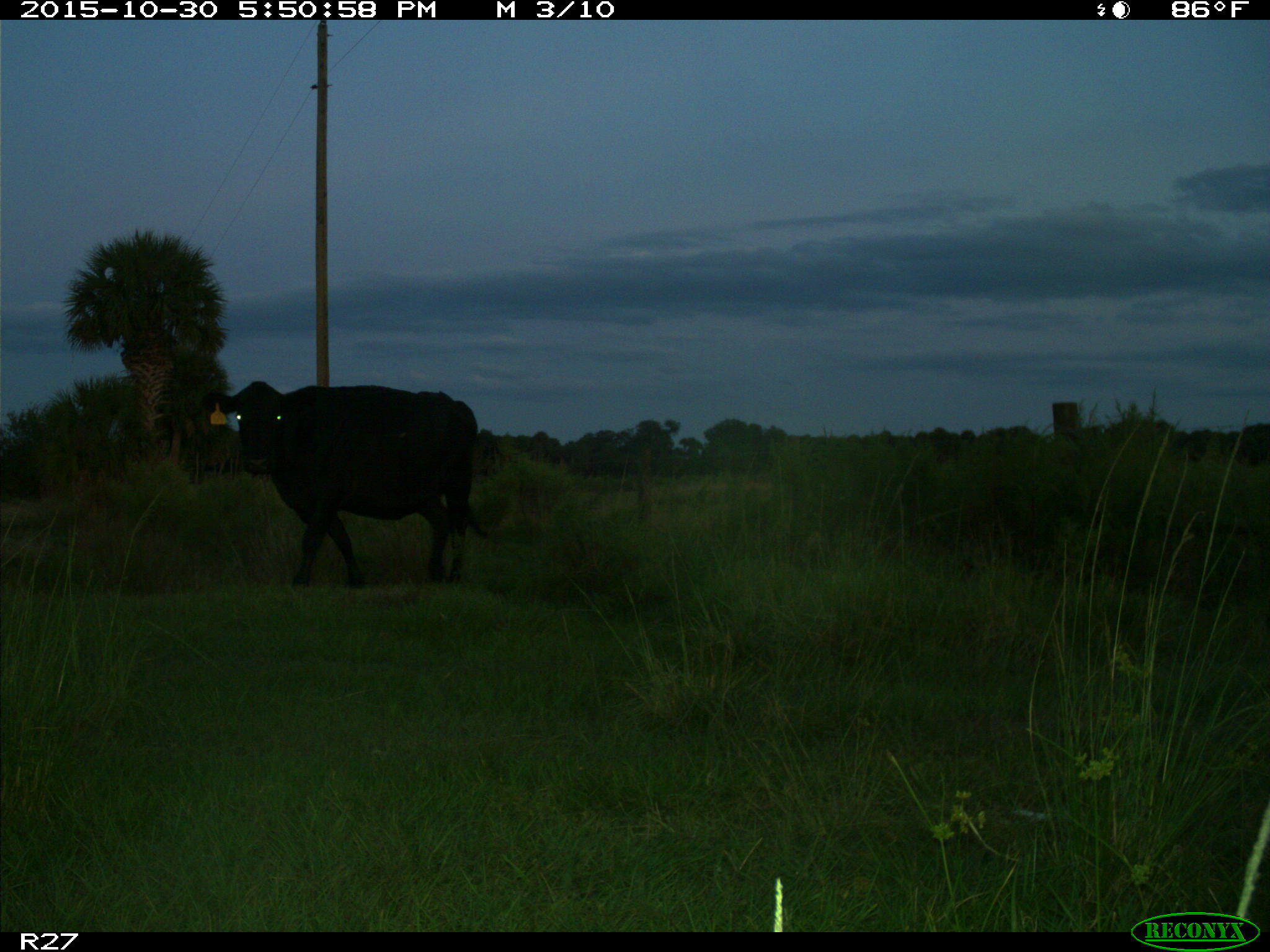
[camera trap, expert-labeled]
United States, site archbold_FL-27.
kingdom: Animalia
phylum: Chordata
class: Mammalia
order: Artiodactyla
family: Bovidae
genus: Bos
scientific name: Bos taurus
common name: domestic cow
Bos taurus (domestic cow).